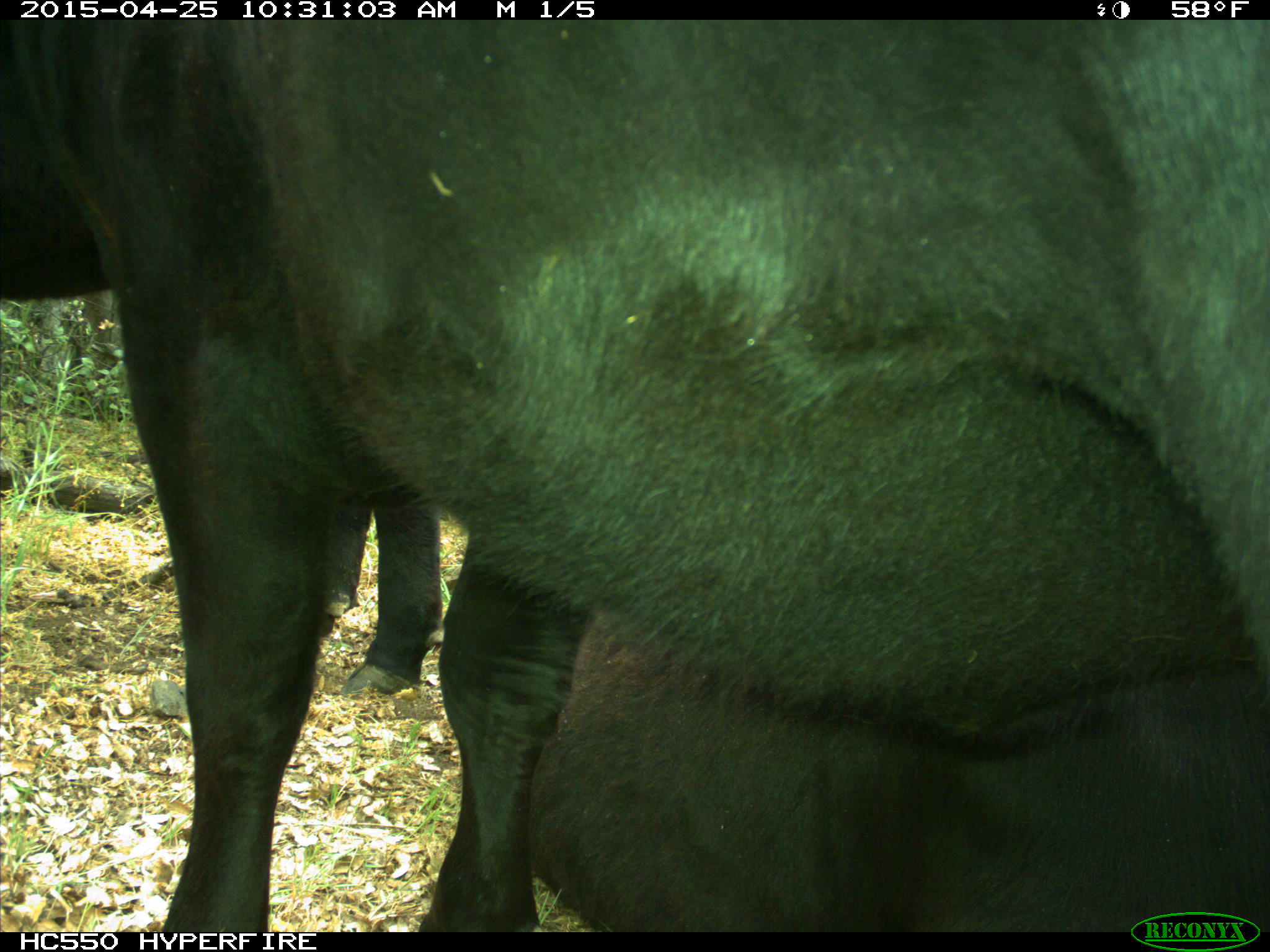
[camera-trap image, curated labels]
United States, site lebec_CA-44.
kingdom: Animalia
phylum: Chordata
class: Mammalia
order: Artiodactyla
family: Suidae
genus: Sus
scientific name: Sus scrofa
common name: wild boar